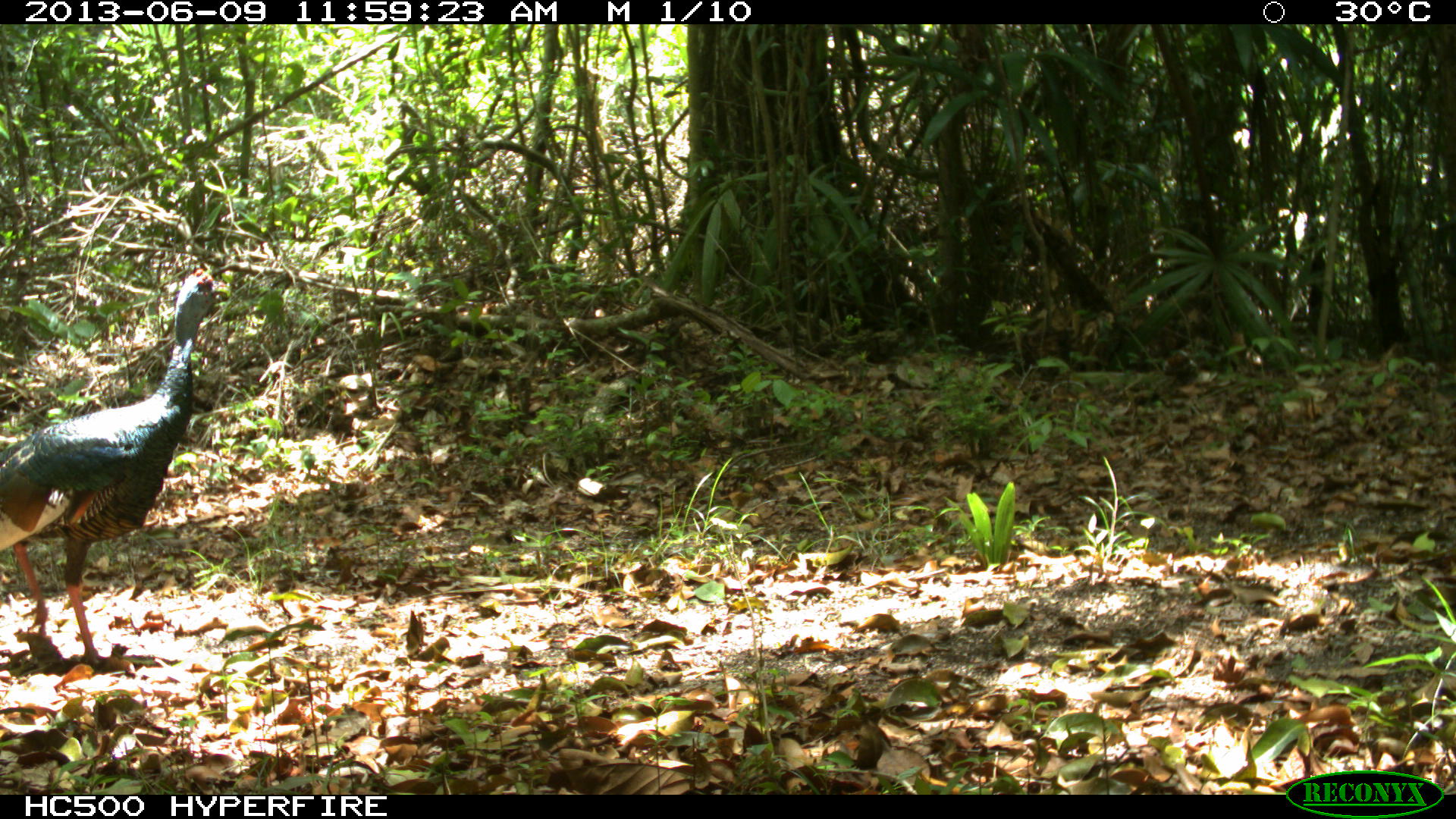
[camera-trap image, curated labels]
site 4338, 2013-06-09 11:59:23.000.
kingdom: Animalia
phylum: Chordata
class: Aves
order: Galliformes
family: Phasianidae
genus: Meleagris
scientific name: Meleagris ocellata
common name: ocellated turkey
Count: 1.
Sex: female.